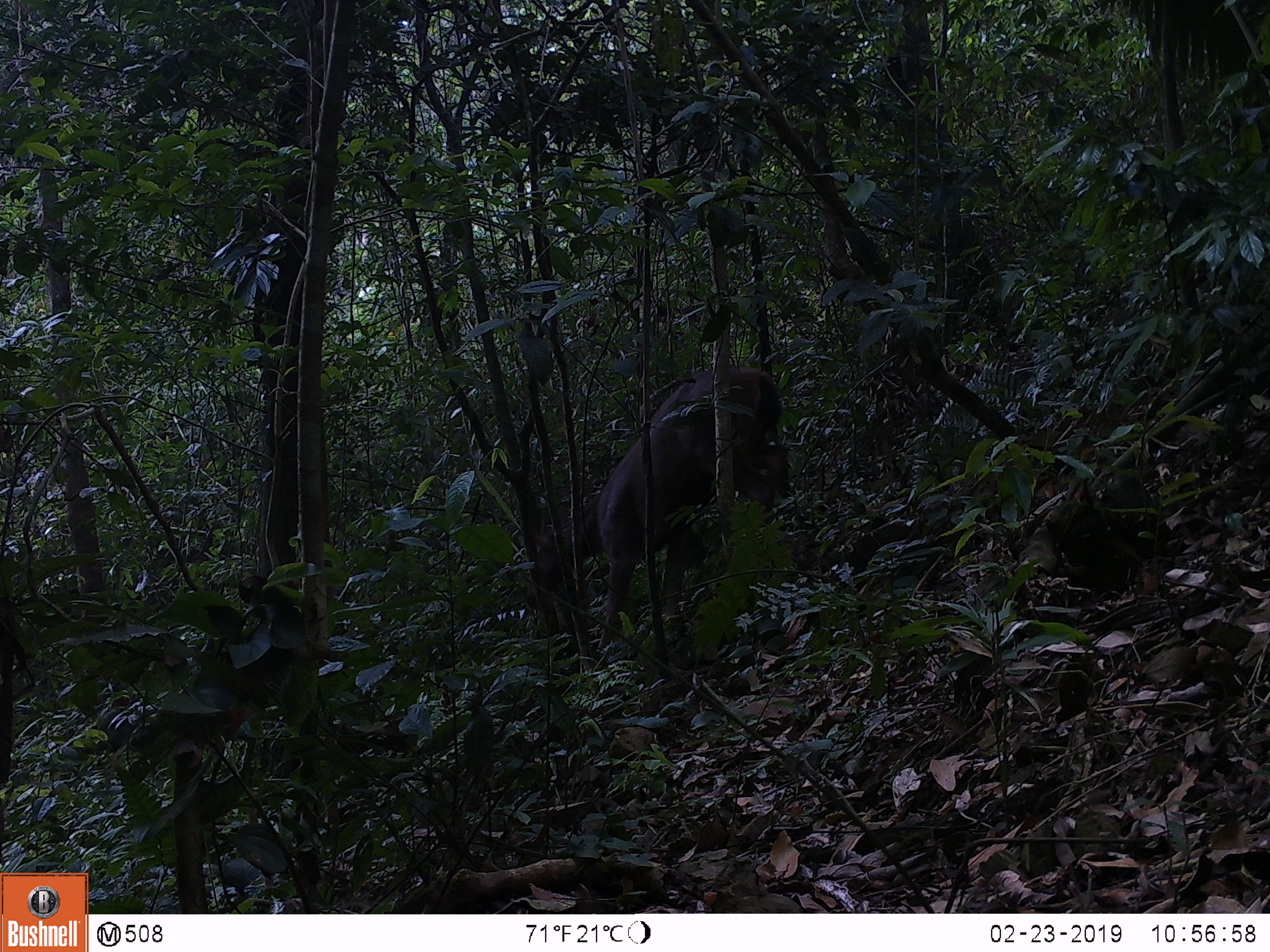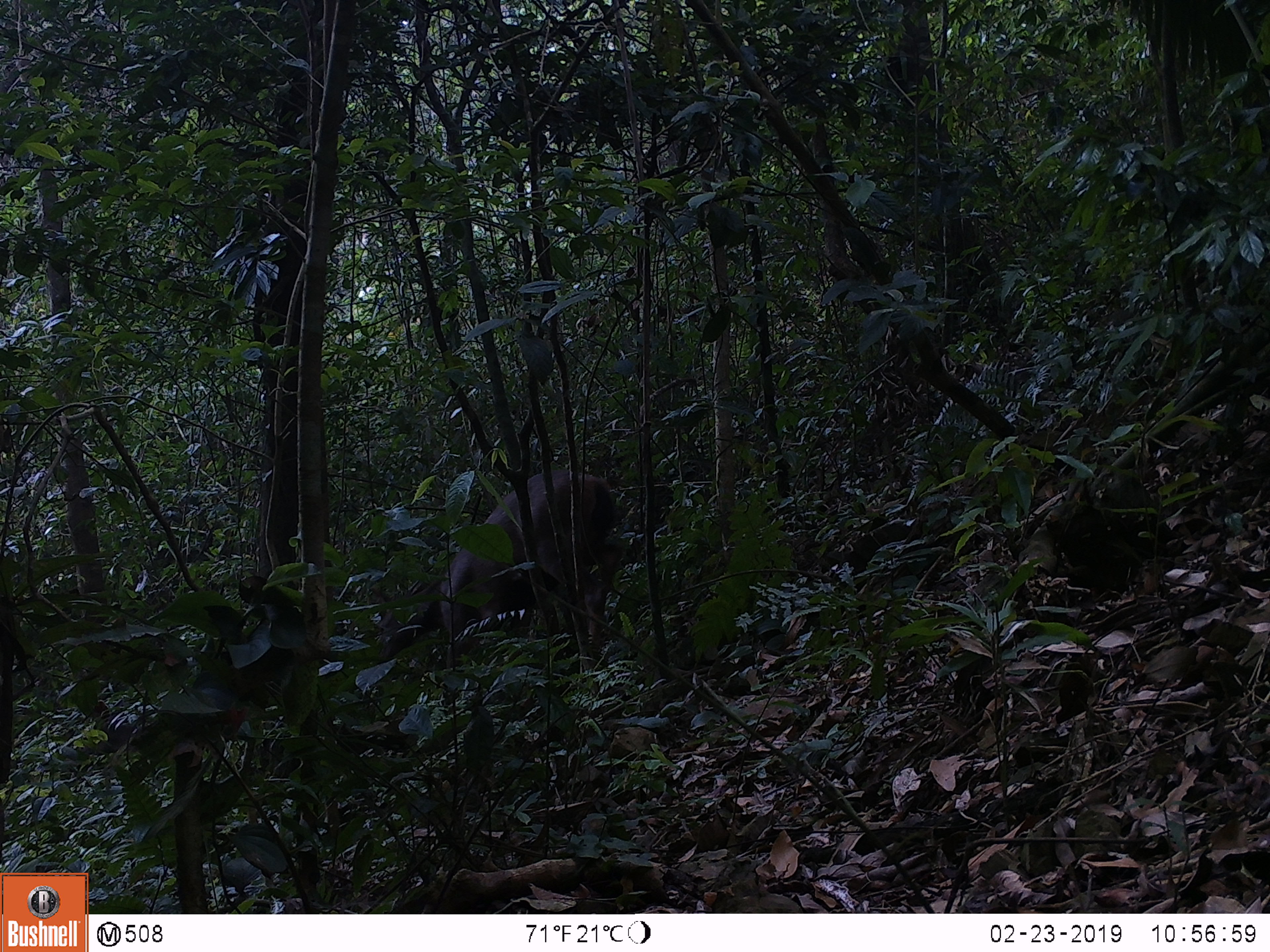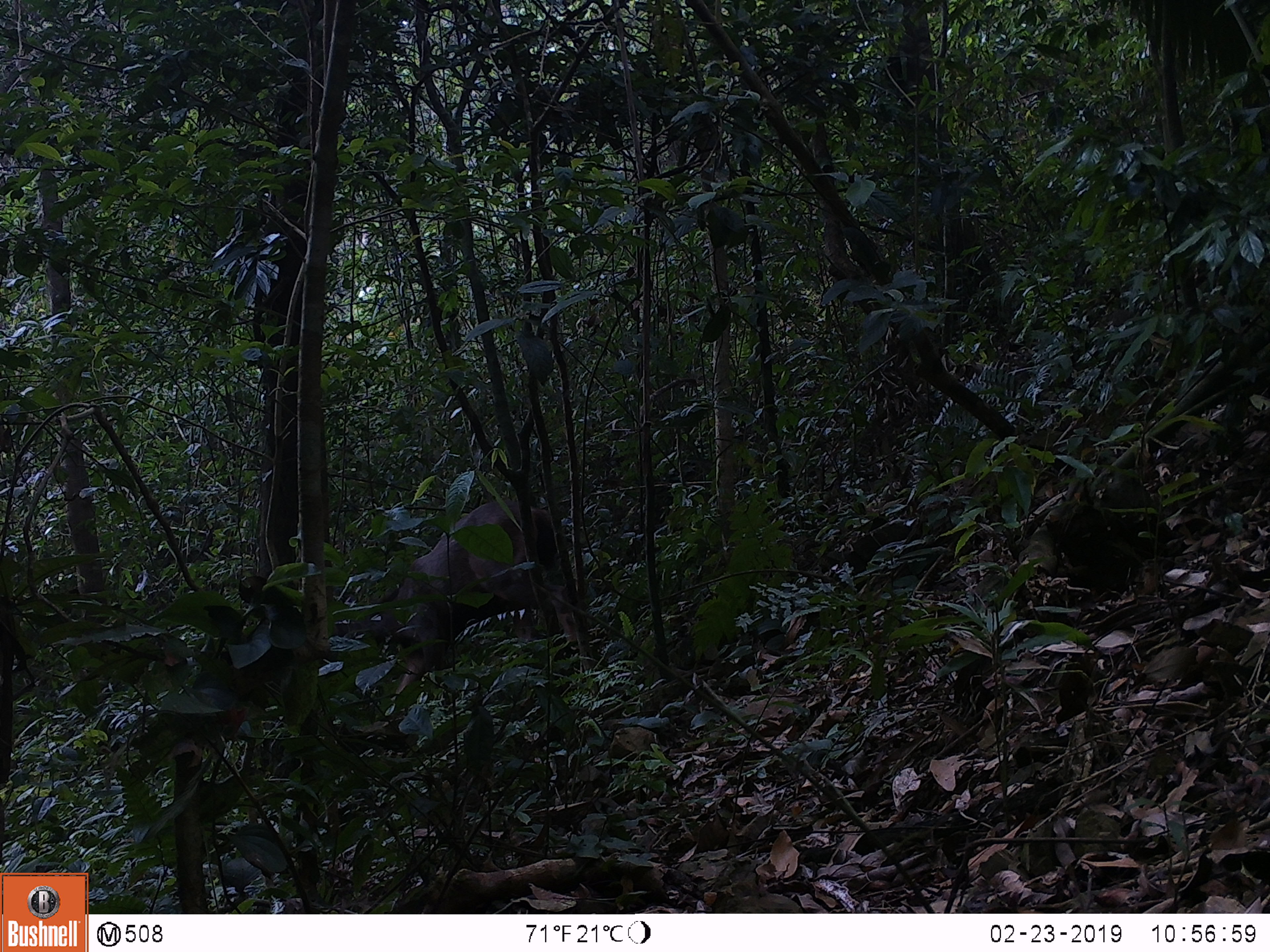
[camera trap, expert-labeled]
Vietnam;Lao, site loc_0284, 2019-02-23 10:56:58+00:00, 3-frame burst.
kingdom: Animalia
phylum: Chordata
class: Mammalia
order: Artiodactyla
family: Cervidae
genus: Rusa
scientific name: Rusa unicolor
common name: sambar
Sambar (Rusa unicolor). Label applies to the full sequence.